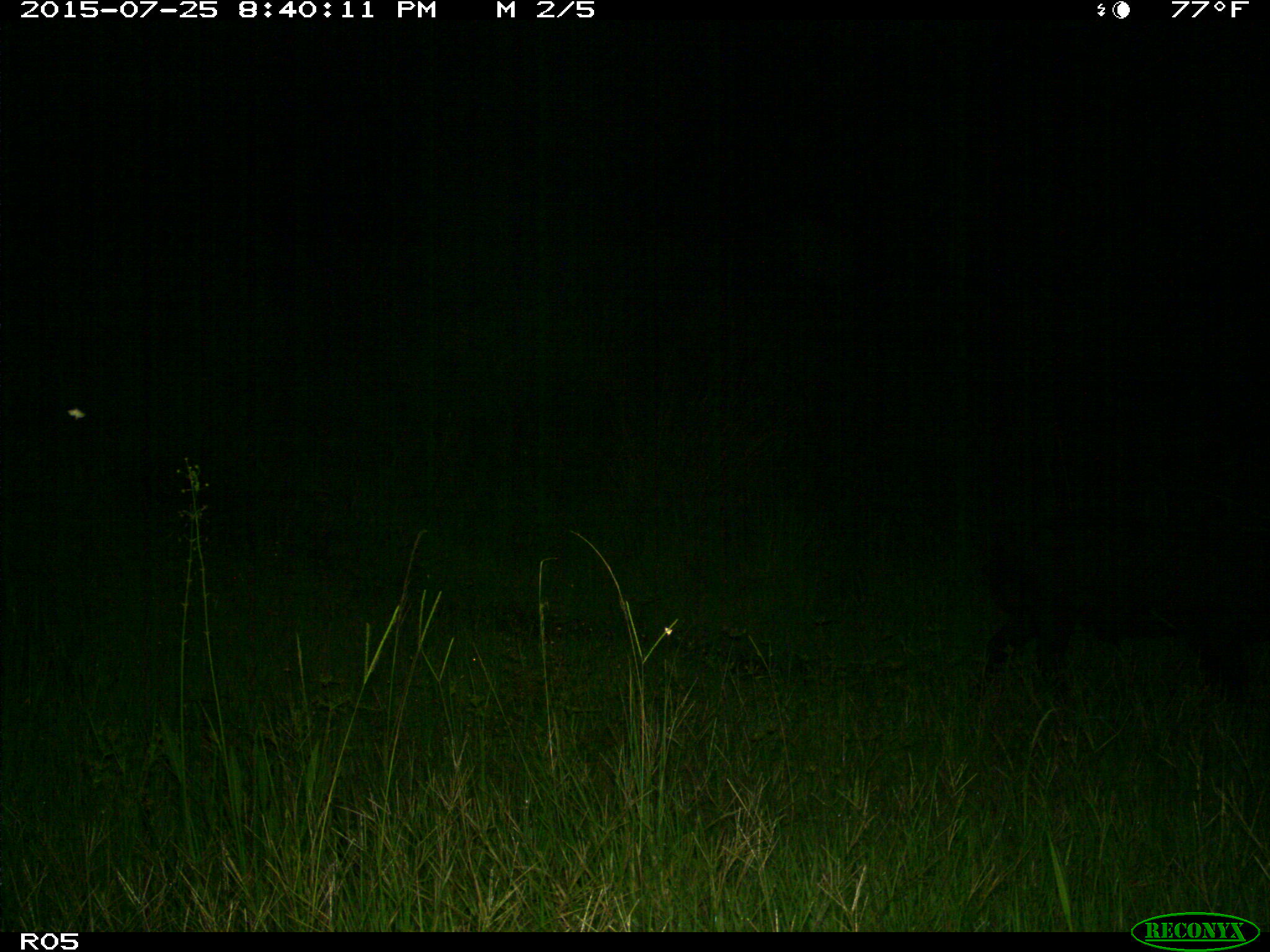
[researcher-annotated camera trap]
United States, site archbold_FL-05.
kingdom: Animalia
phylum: Chordata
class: Mammalia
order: Artiodactyla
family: Suidae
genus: Sus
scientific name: Sus scrofa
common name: wild boar